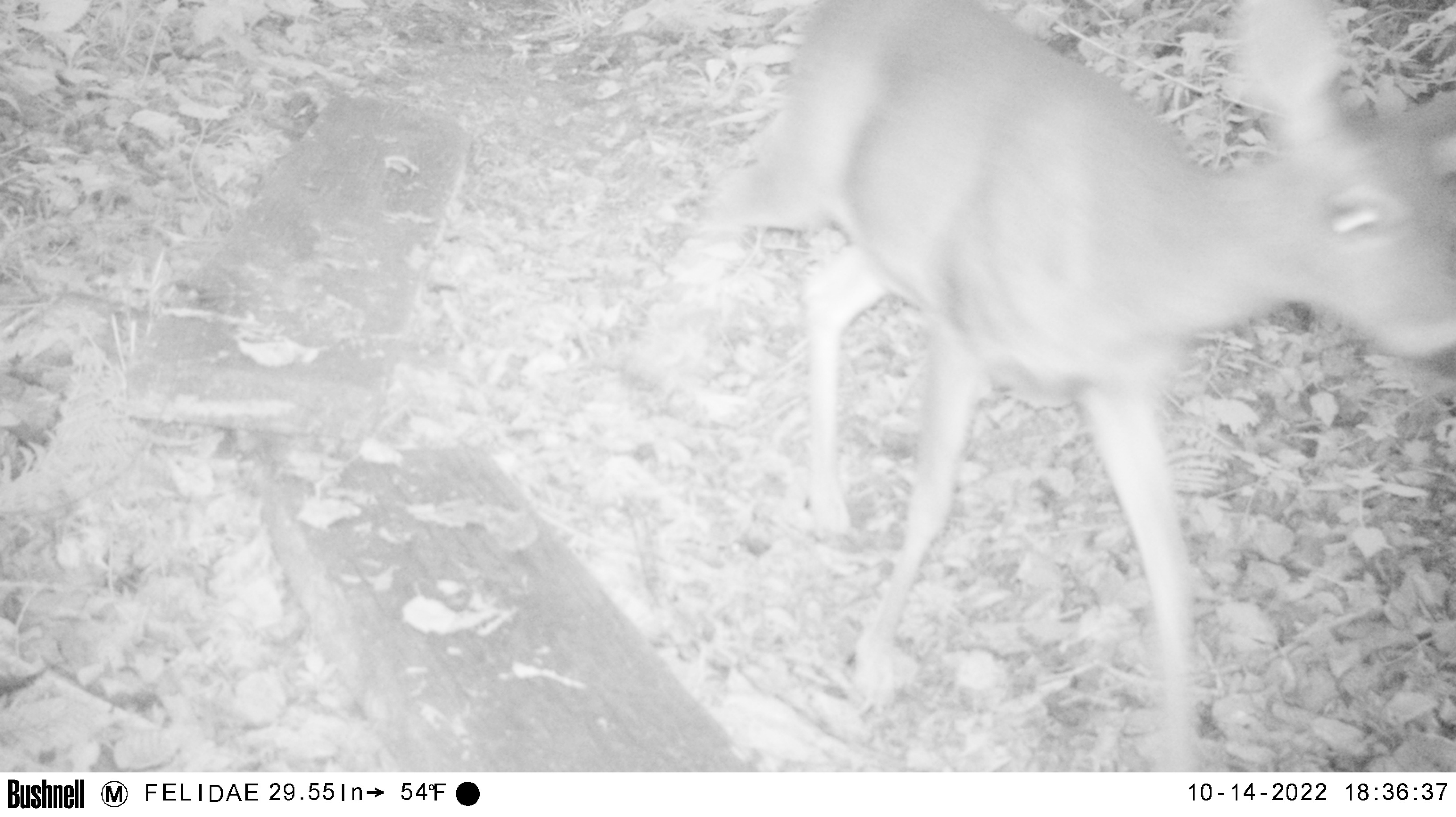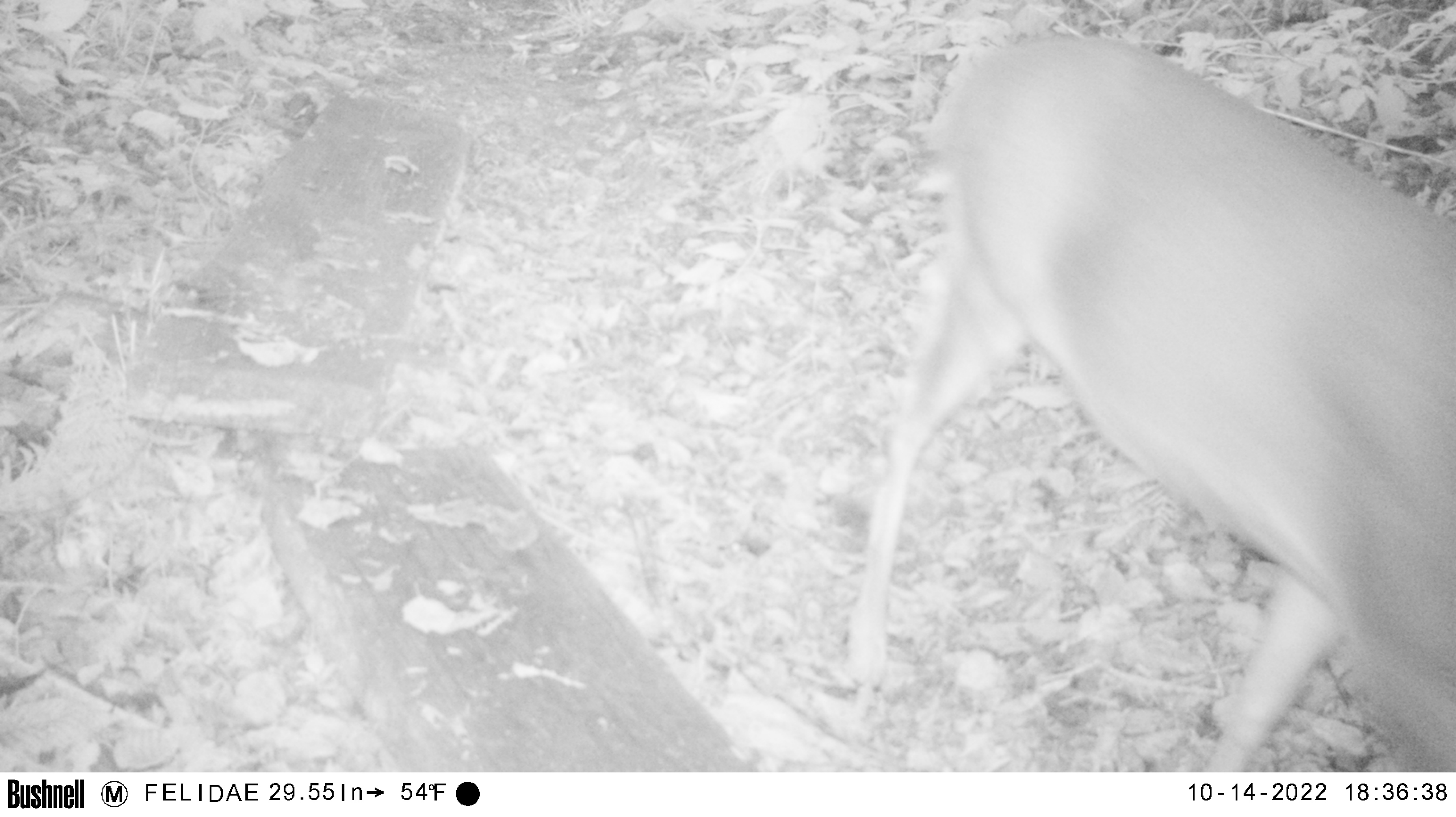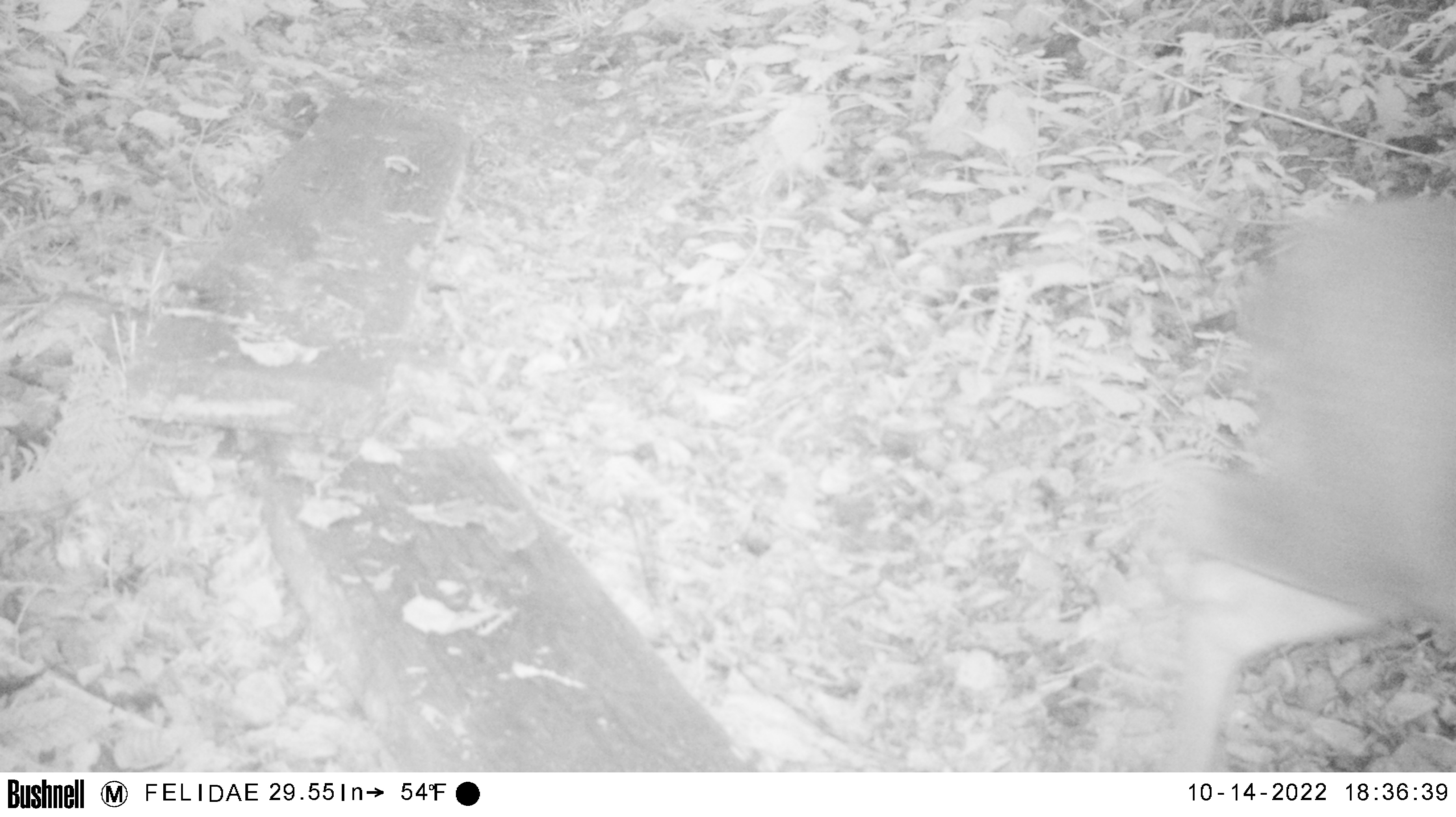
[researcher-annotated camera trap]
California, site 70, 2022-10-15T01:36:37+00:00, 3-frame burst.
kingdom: Animalia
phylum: Chordata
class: Mammalia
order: Artiodactyla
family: Cervidae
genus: Odocoileus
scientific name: Odocoileus hemionus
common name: mule deer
Mule deer (Odocoileus hemionus).